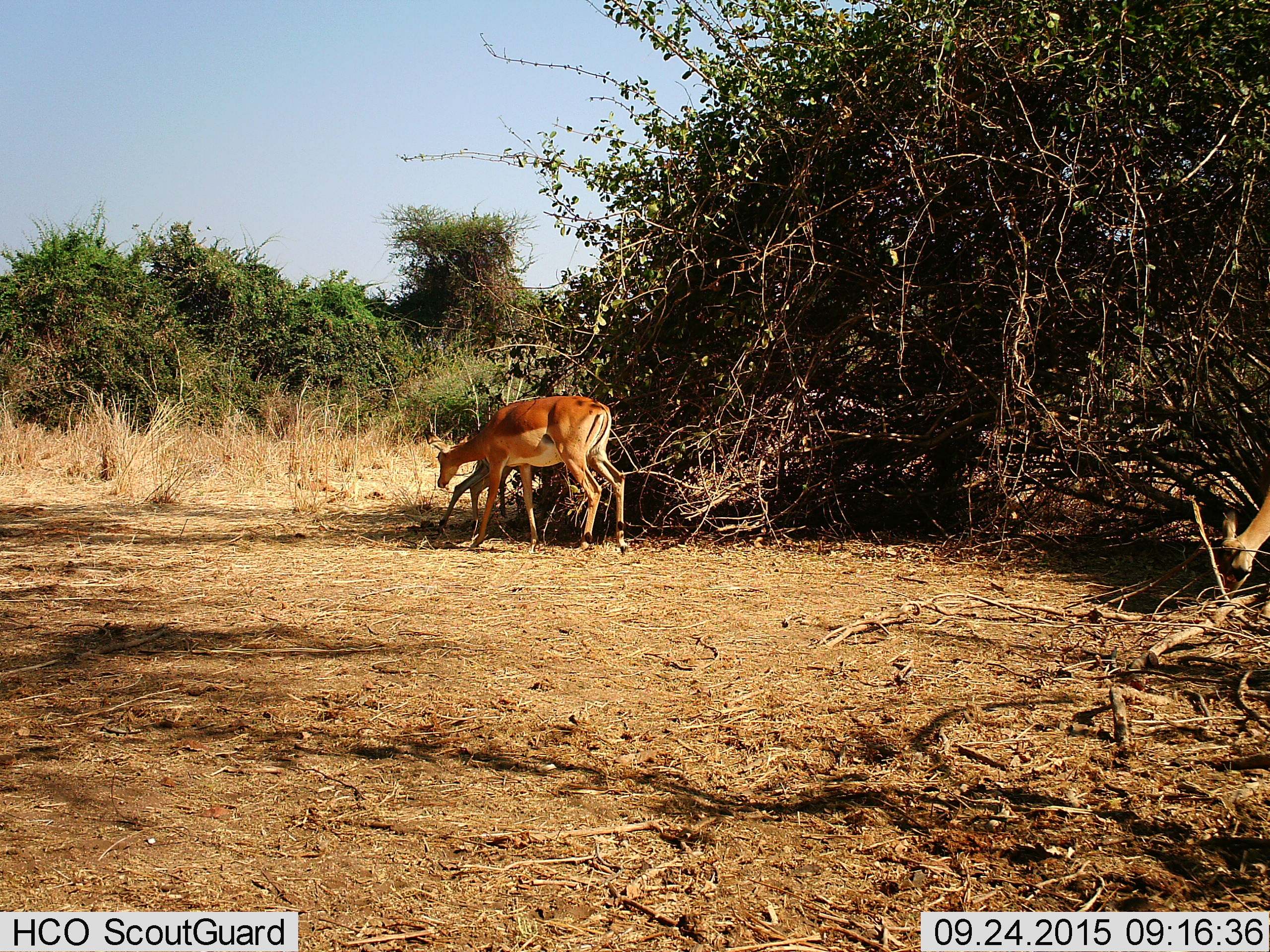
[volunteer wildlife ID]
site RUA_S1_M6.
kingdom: Animalia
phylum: Chordata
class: Mammalia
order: Artiodactyla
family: Bovidae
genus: Aepyceros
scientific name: Aepyceros melampus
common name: impala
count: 3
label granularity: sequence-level